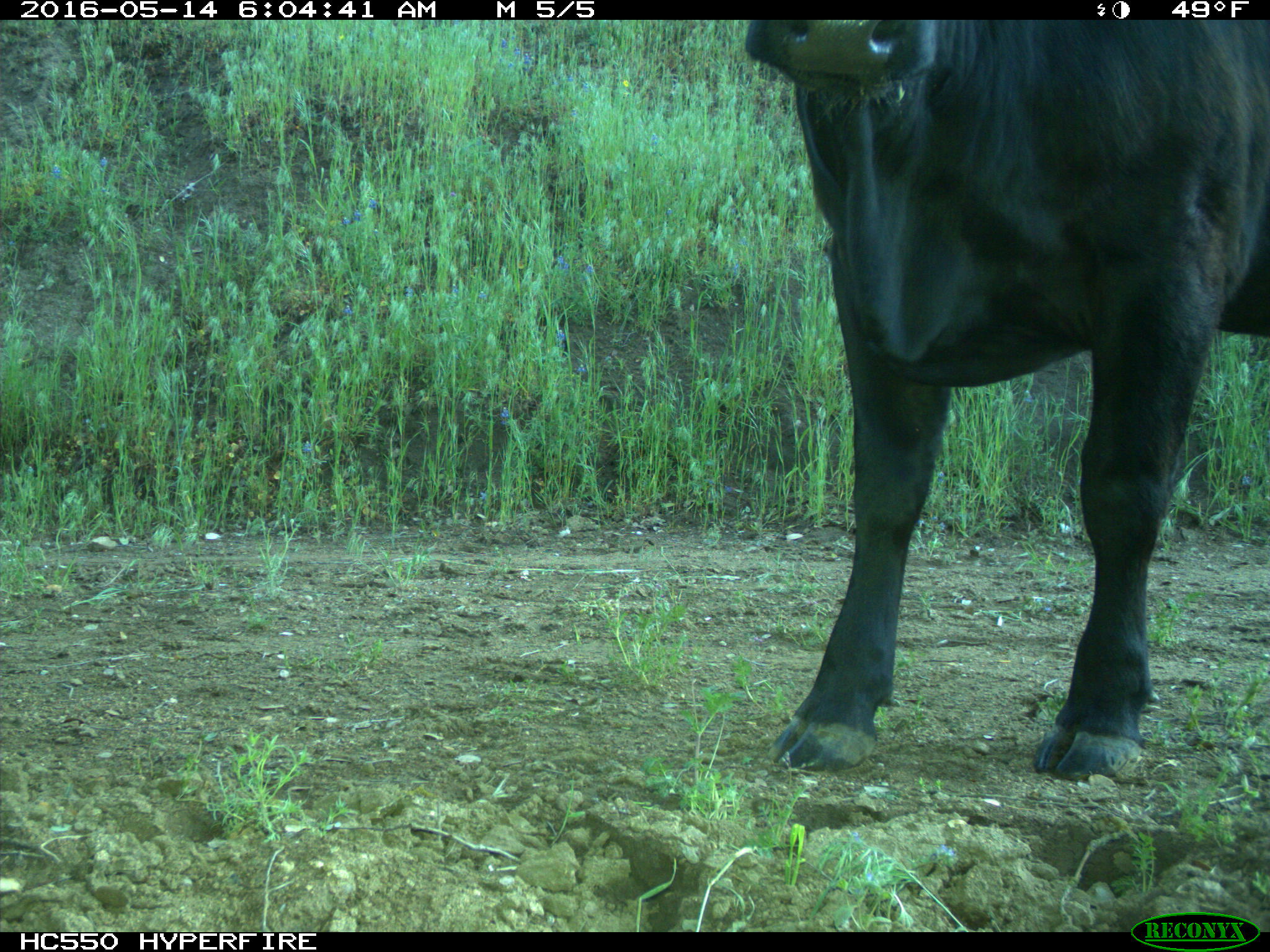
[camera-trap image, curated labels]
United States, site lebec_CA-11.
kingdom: Animalia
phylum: Chordata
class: Mammalia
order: Artiodactyla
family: Bovidae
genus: Bos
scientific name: Bos taurus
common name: domestic cow